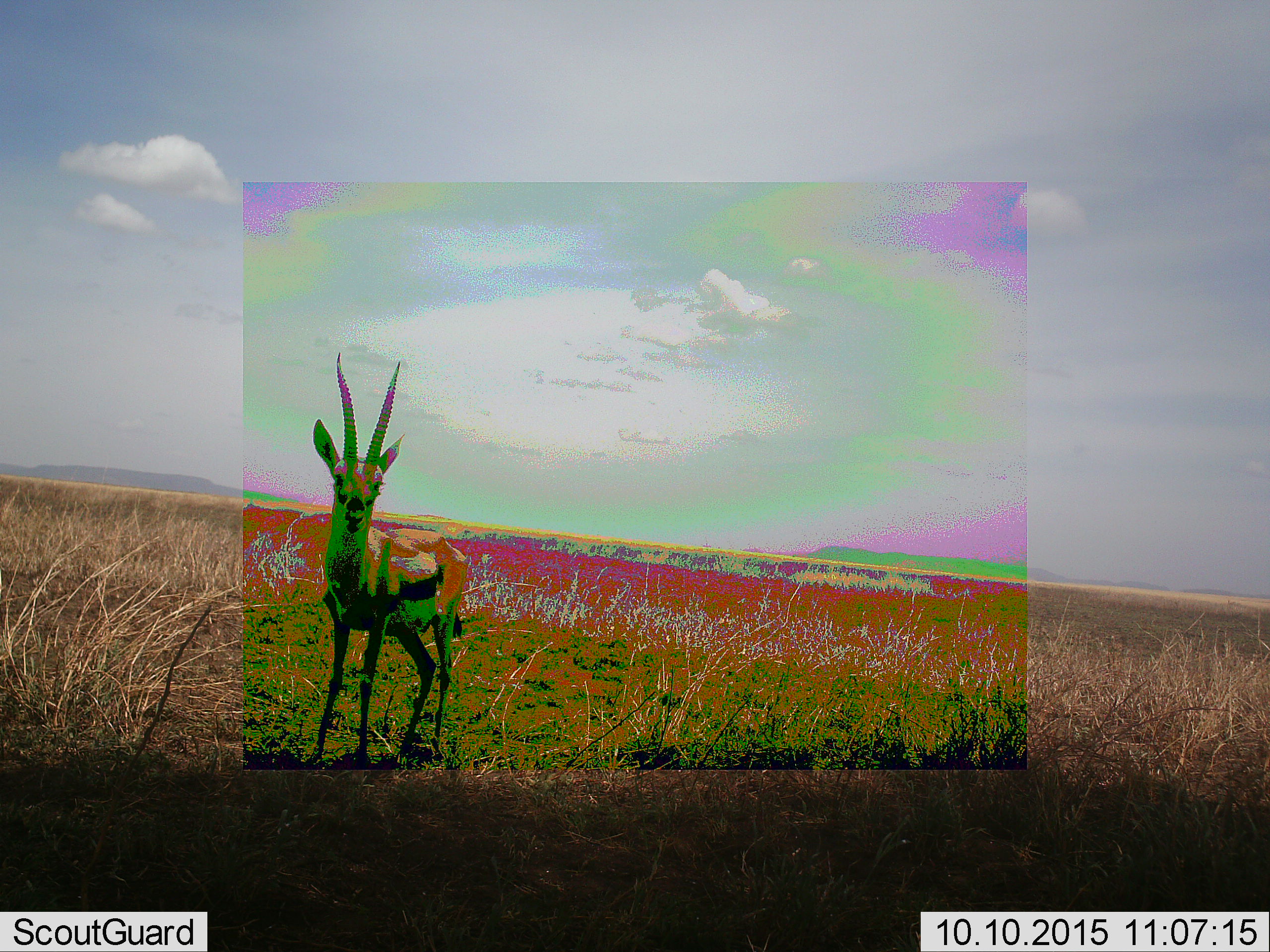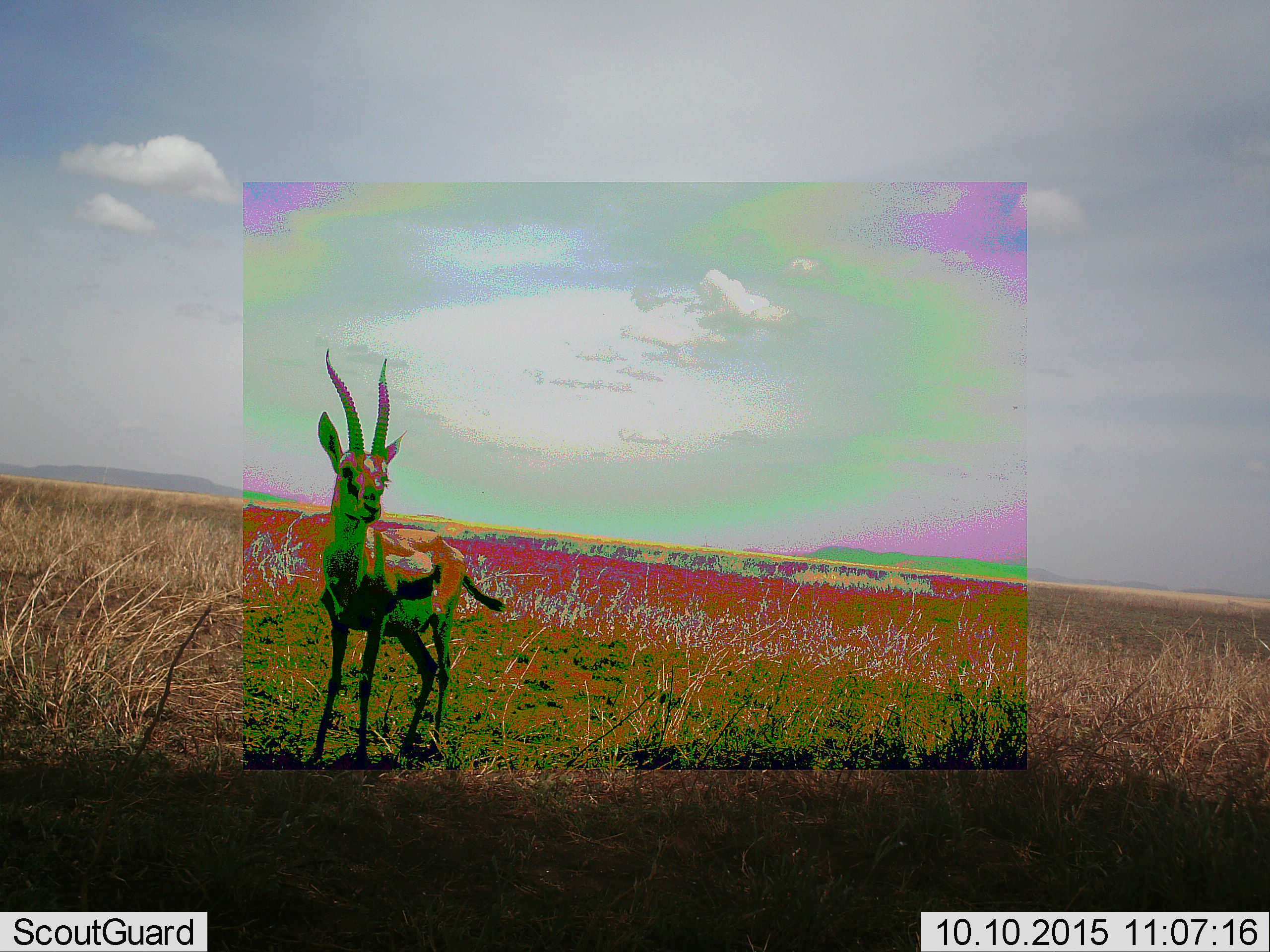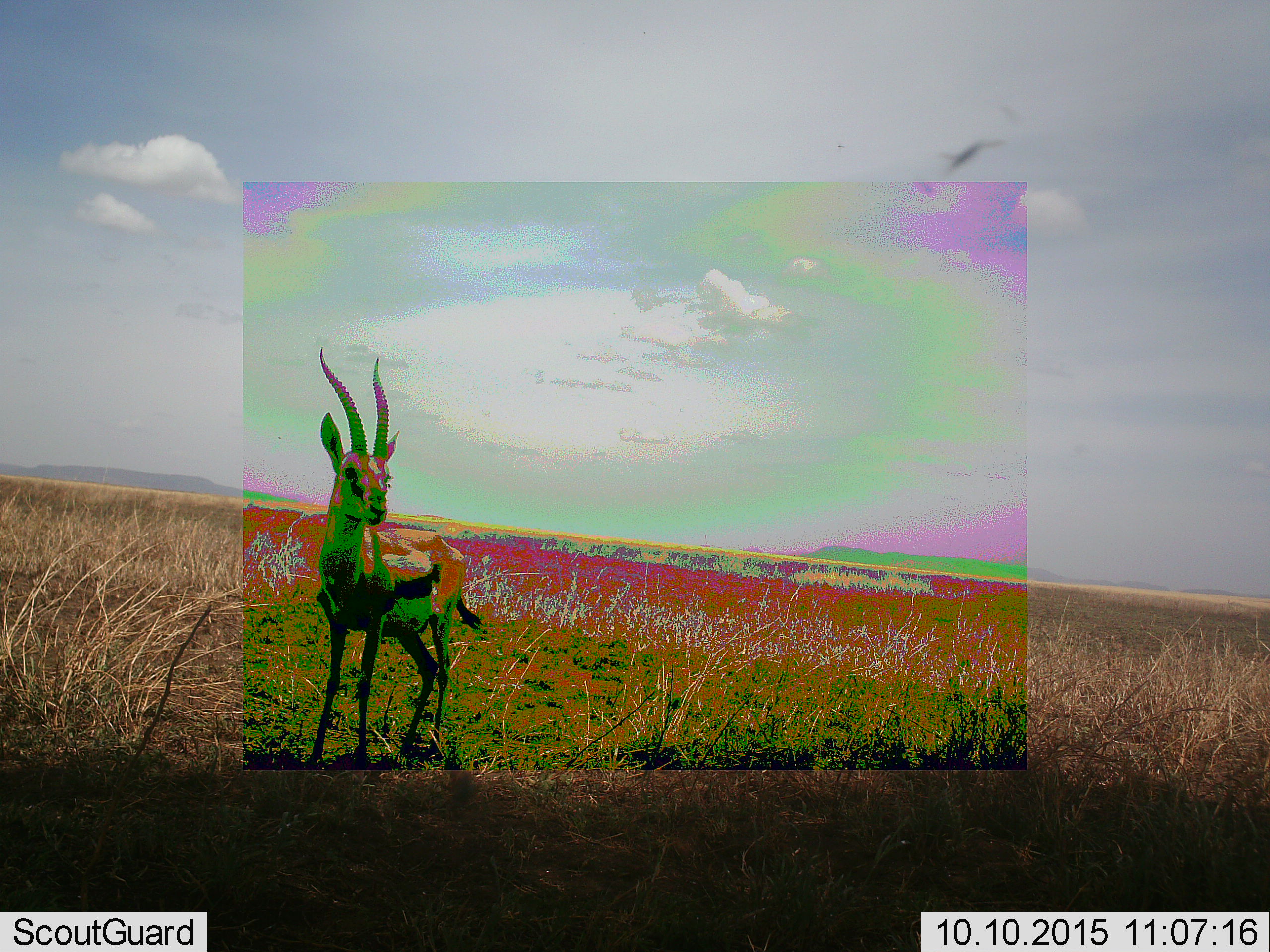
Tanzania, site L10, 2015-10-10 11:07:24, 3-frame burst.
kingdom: Animalia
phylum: Chordata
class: Mammalia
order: Artiodactyla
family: Bovidae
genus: Eudorcas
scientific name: Eudorcas thomsonii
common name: thomson's gazelle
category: gazellethomsons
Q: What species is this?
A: Gazellethomsons (thomson's gazelle) (Eudorcas thomsonii).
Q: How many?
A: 1.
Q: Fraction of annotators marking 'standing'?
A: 100%.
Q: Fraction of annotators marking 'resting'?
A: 0%.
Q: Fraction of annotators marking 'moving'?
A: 11%.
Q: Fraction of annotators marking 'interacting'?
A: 0%.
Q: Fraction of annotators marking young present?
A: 0%.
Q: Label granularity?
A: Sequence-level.